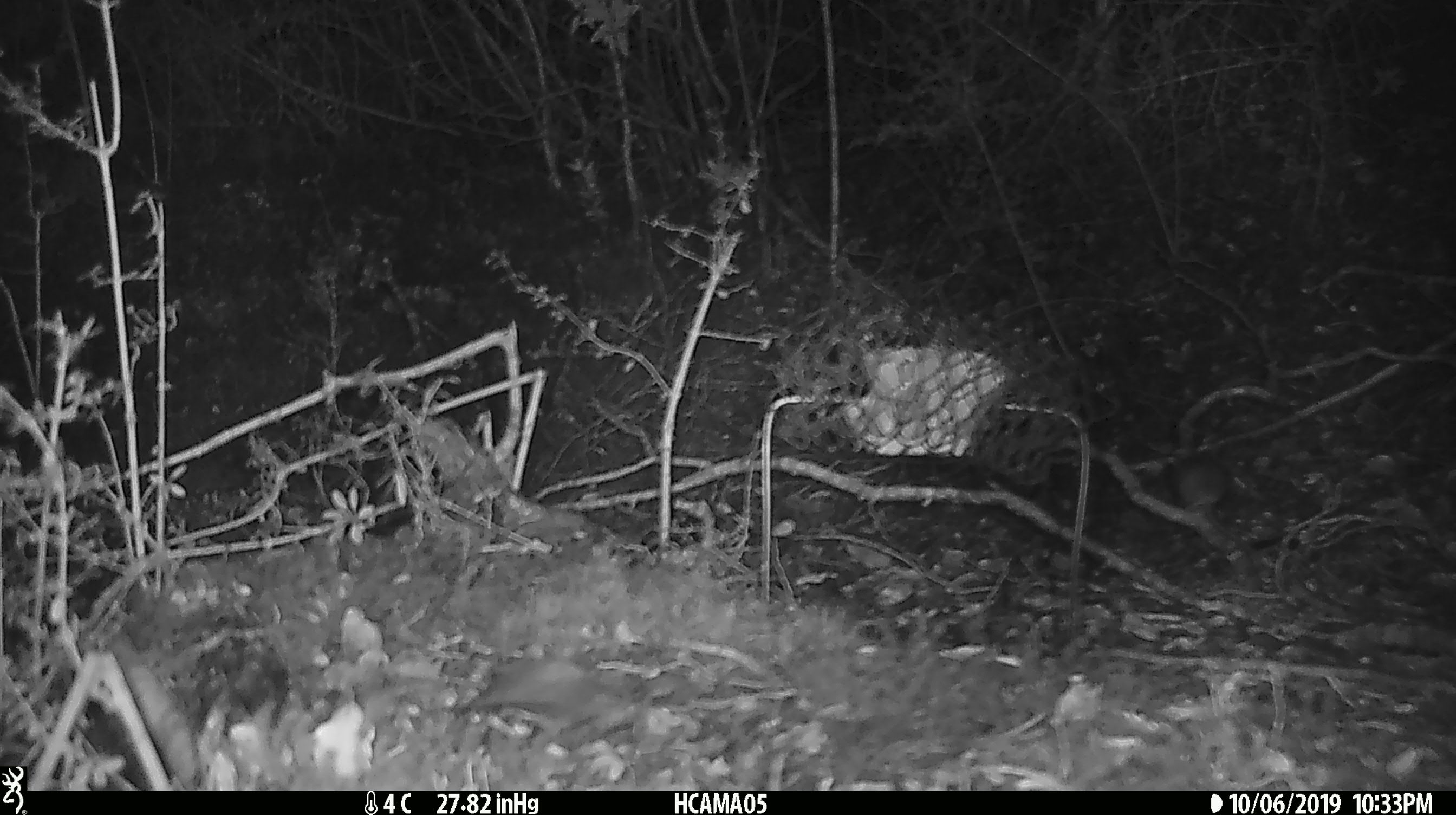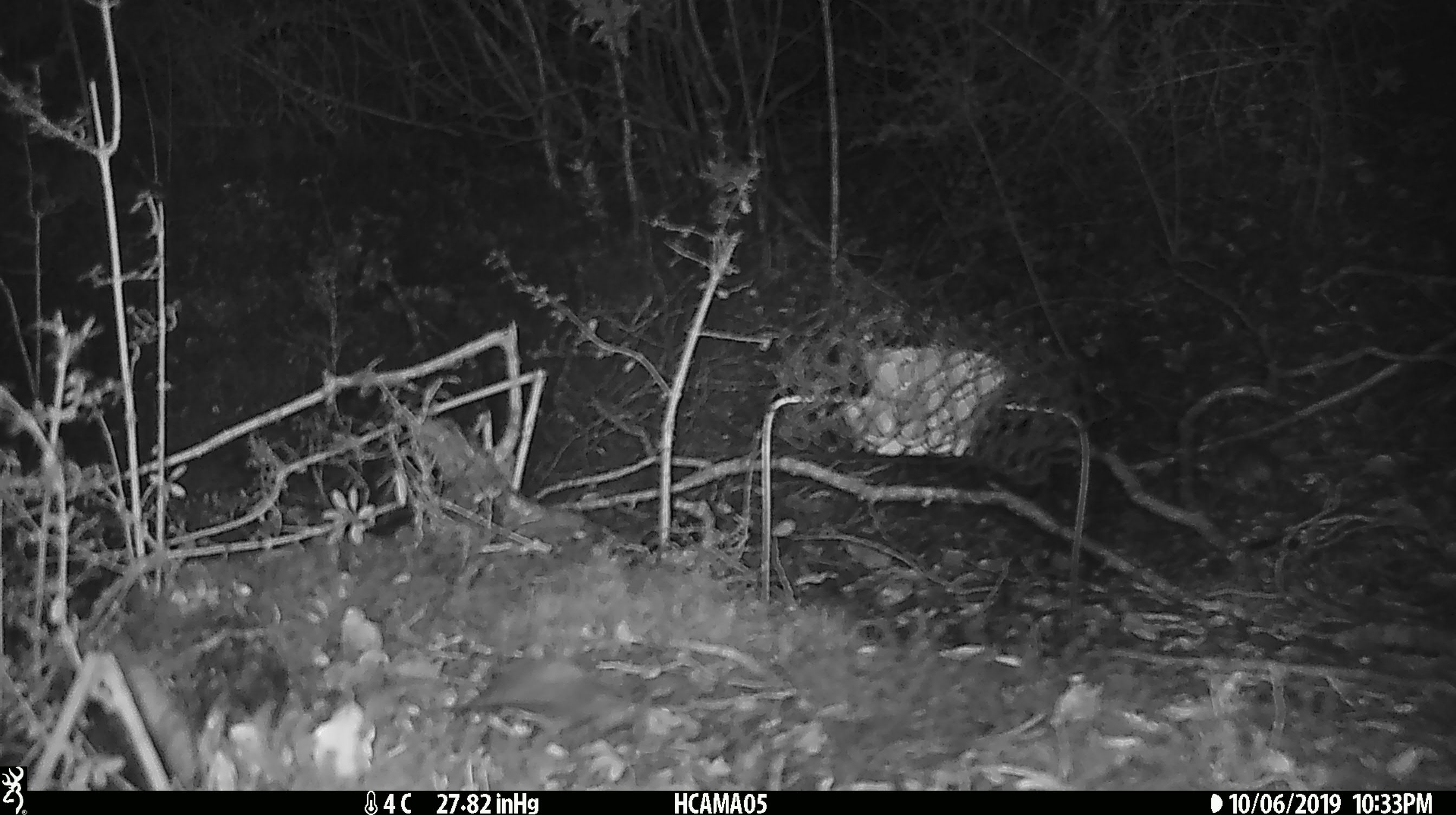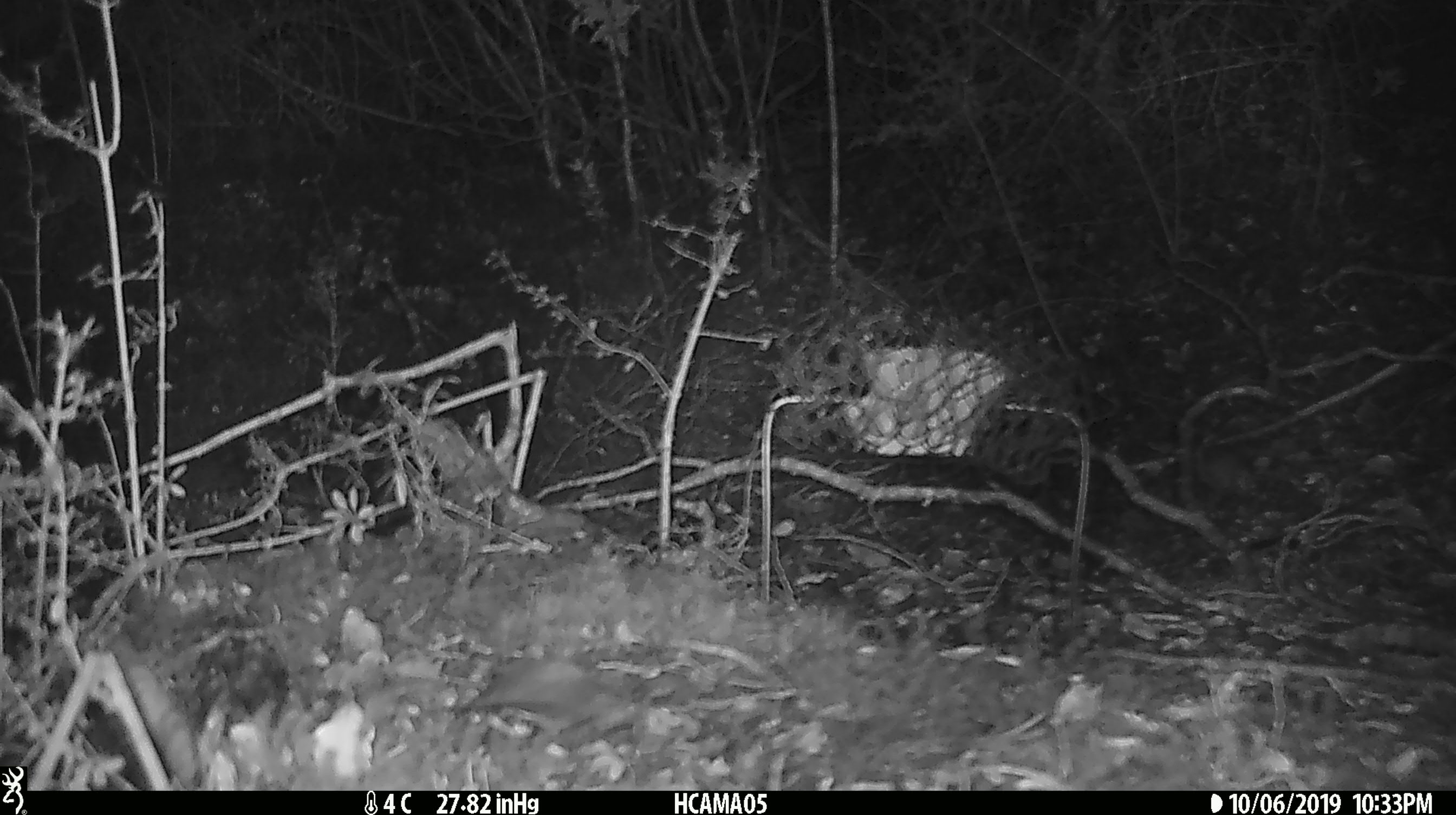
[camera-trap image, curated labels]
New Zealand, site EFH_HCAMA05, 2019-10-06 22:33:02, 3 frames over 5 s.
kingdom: Animalia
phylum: Chordata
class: Mammalia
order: Rodentia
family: Muridae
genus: Mus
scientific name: Mus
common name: mouse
Mouse (Mus).